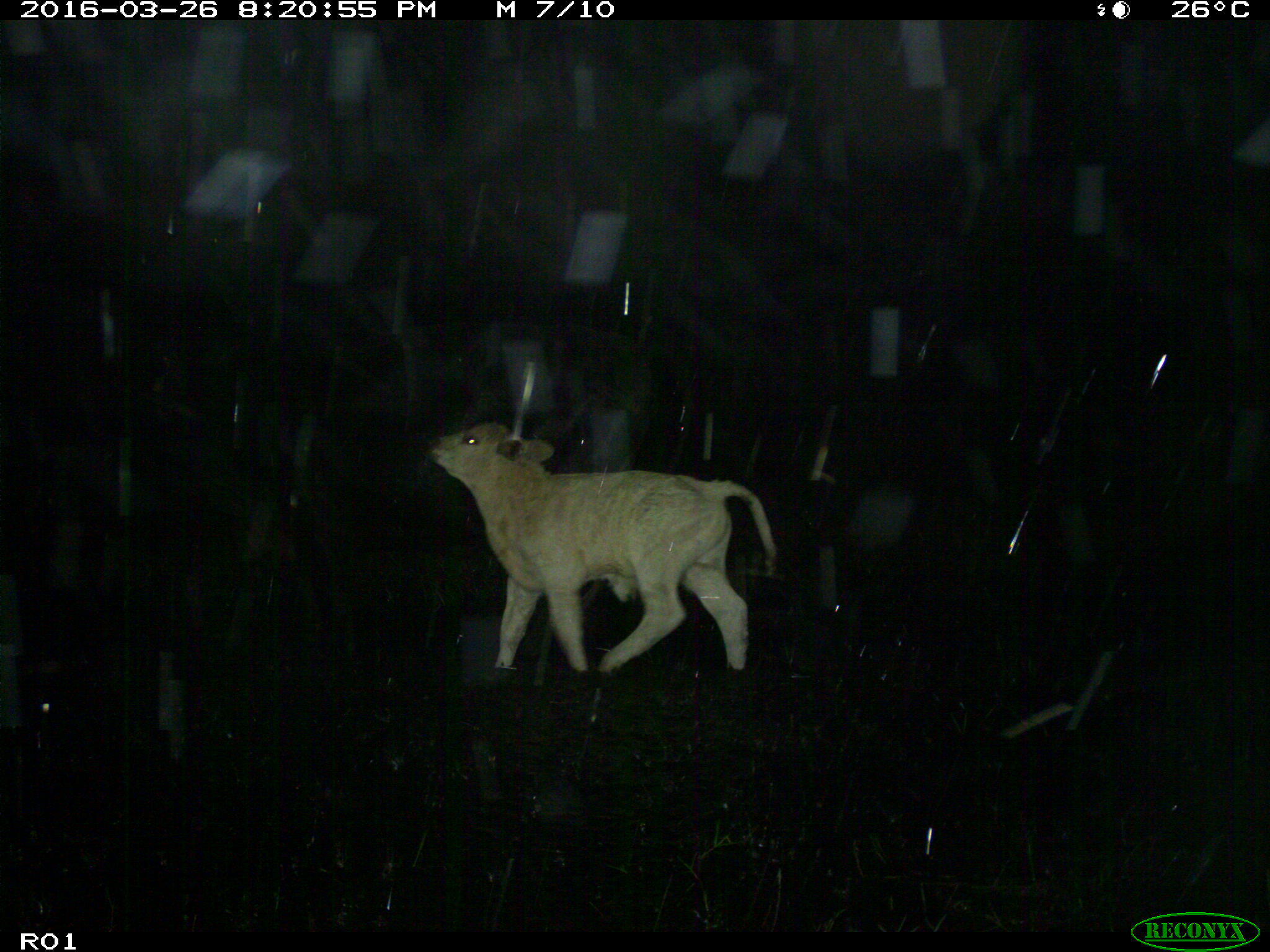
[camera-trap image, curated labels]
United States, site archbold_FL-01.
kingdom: Animalia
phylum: Chordata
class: Mammalia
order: Artiodactyla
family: Bovidae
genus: Bos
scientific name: Bos taurus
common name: domestic cow